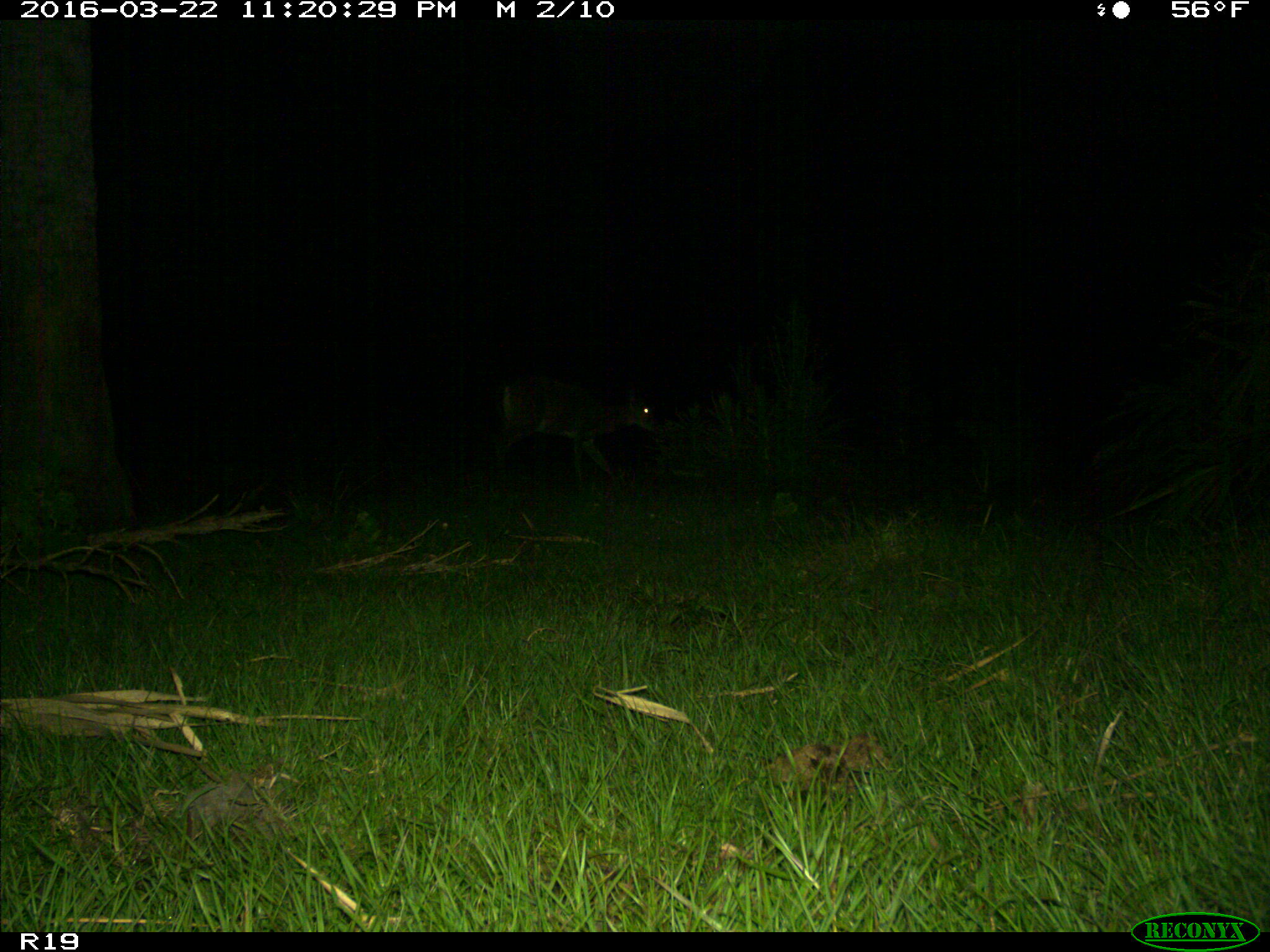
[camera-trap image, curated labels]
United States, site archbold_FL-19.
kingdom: Animalia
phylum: Chordata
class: Mammalia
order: Artiodactyla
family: Cervidae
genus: Odocoileus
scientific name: Odocoileus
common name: deer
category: unidentified deer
Unidentified deer (deer) (Odocoileus).